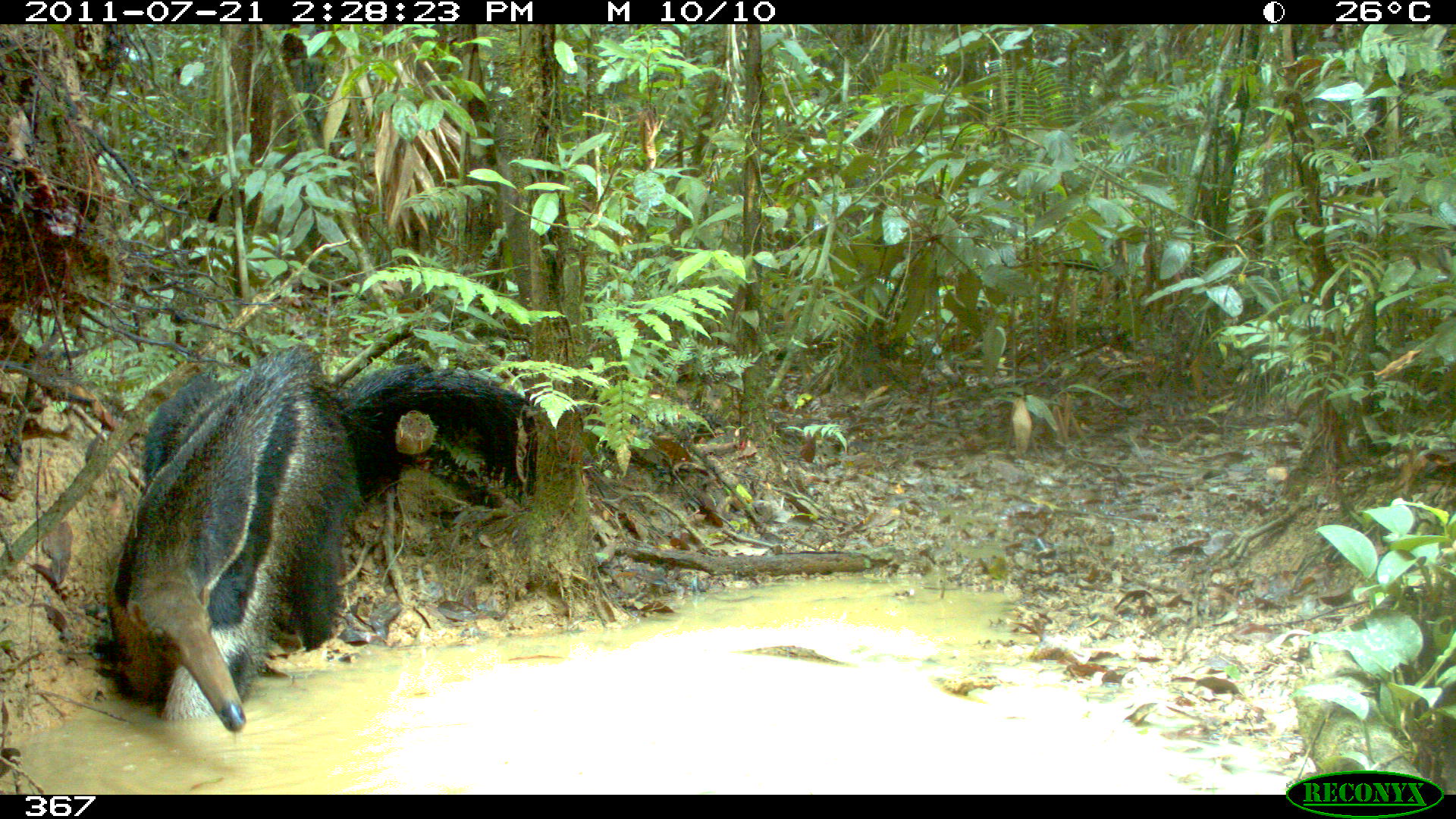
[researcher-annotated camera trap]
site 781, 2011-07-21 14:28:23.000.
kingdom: Animalia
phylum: Chordata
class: Mammalia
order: Pilosa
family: Myrmecophagidae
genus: Myrmecophaga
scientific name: Myrmecophaga tridactyla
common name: giant anteater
Myrmecophaga tridactyla (giant anteater).